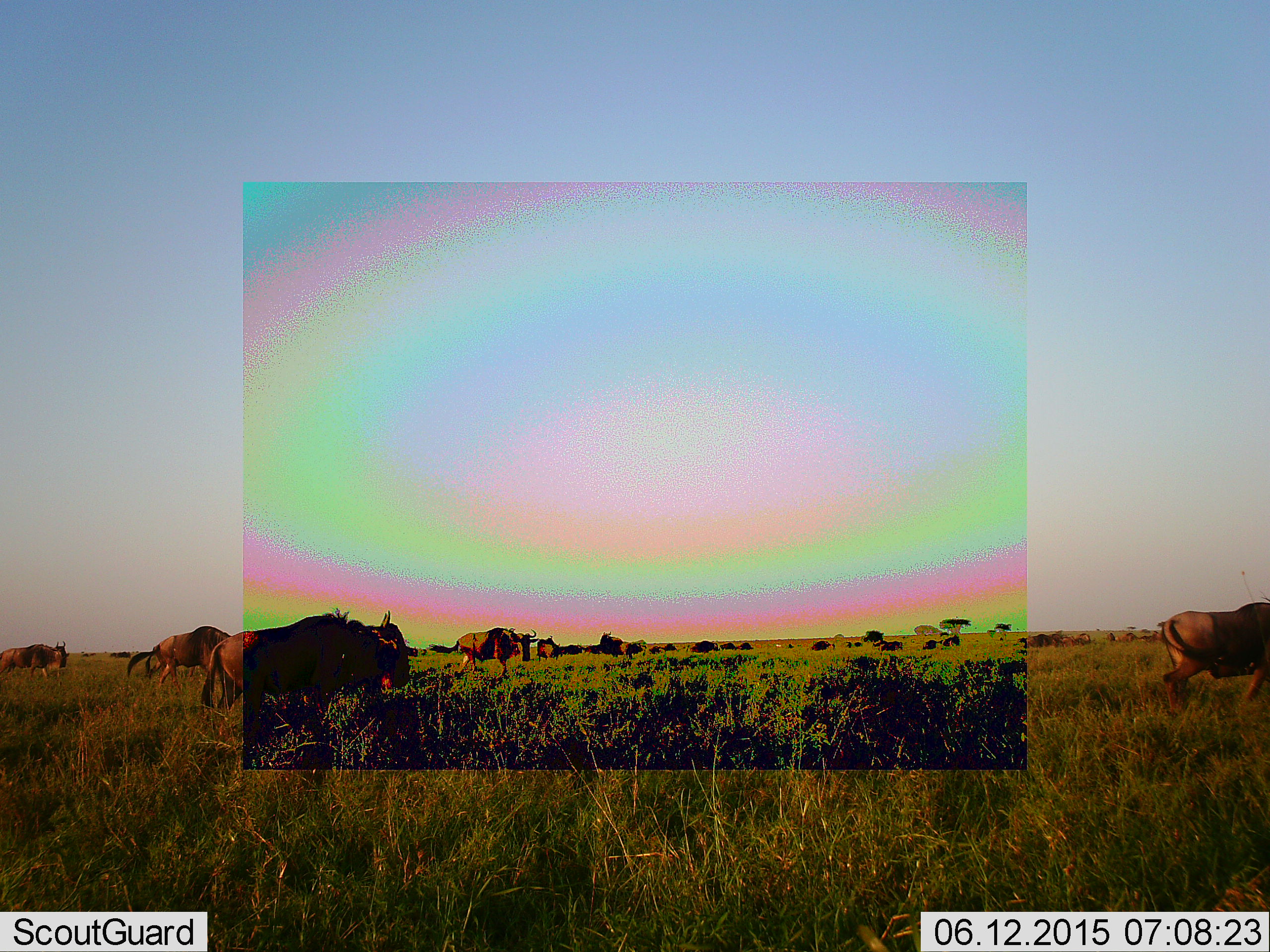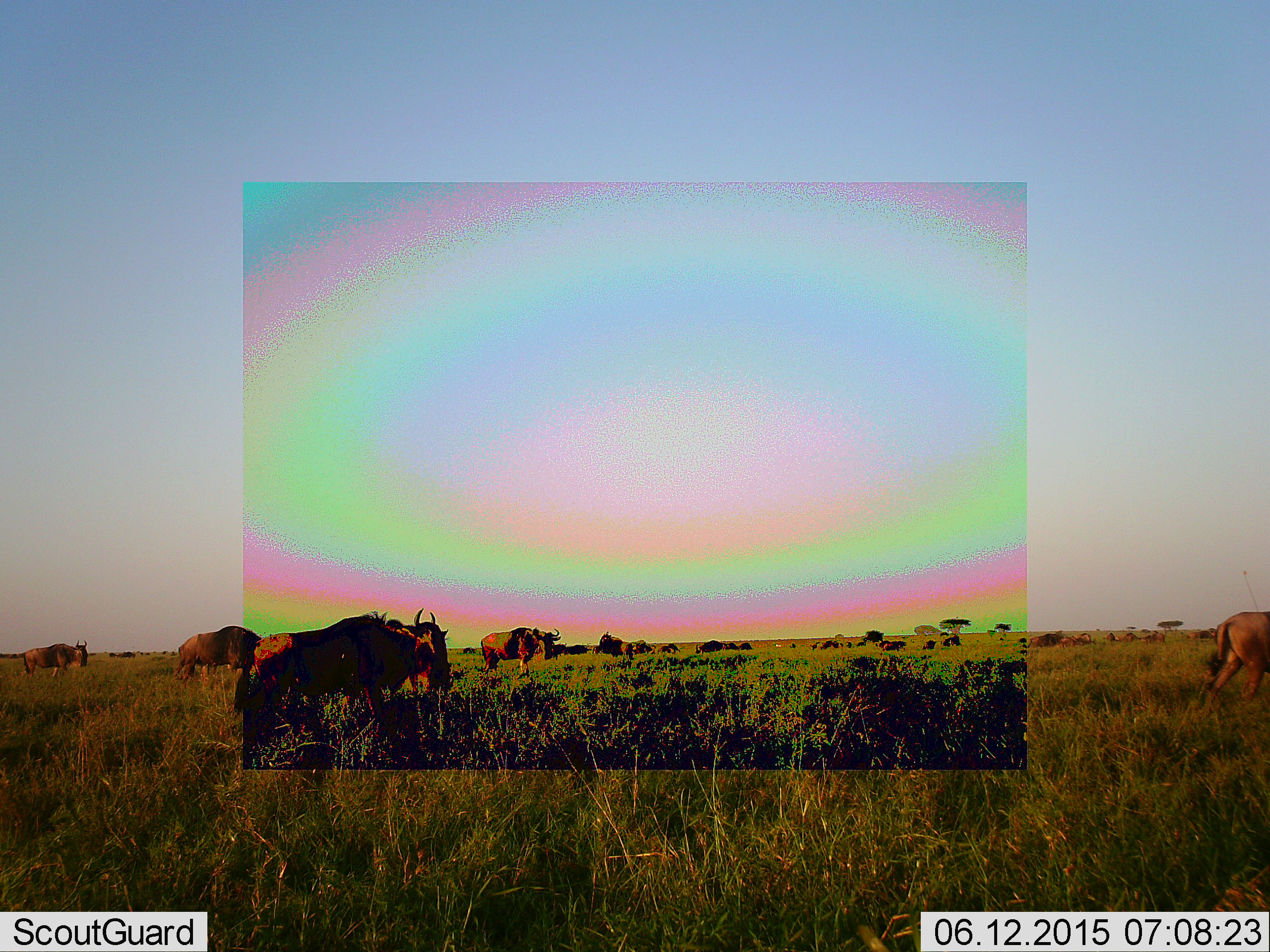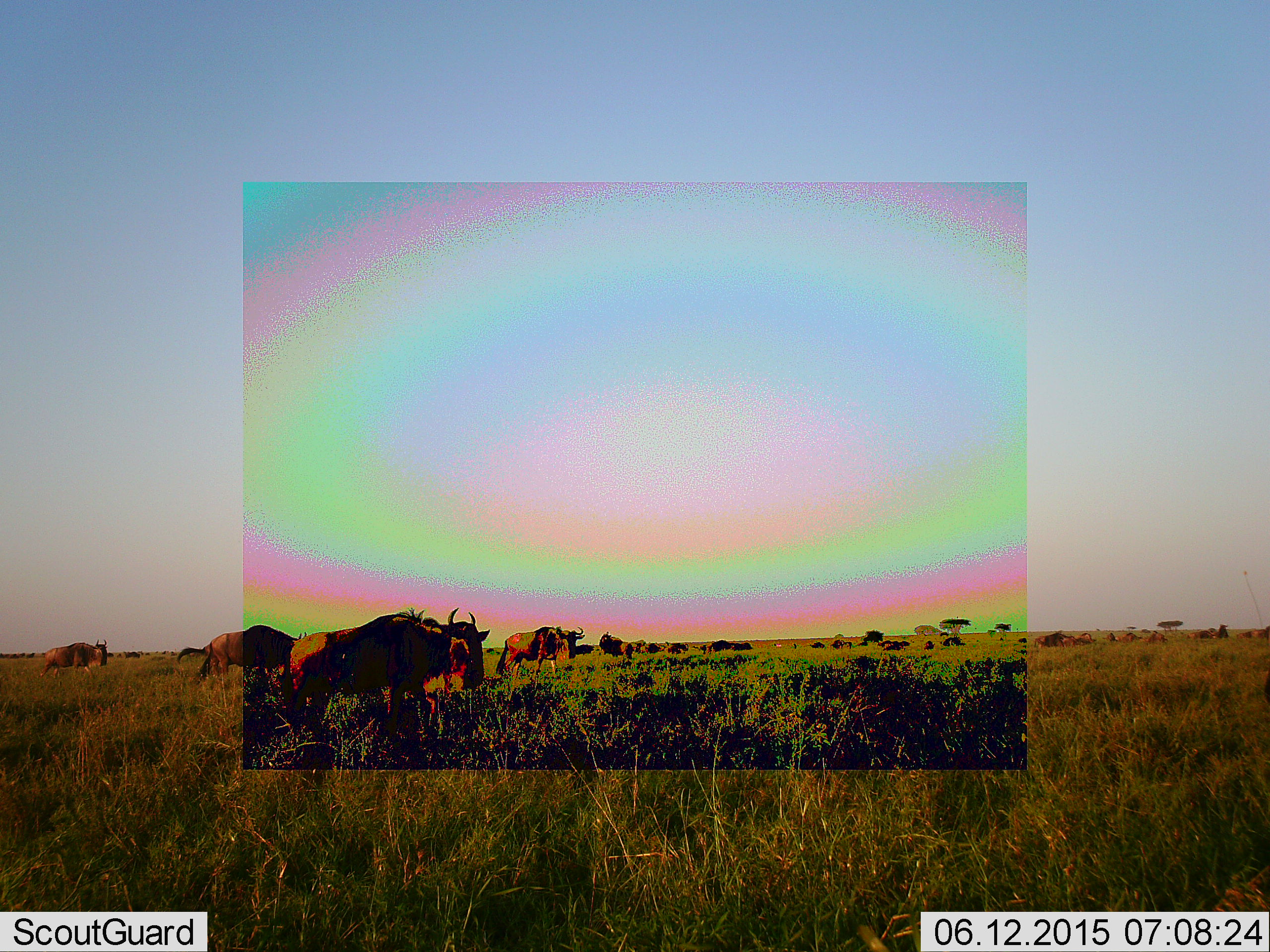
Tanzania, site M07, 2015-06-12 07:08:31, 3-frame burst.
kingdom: Animalia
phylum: Chordata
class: Mammalia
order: Artiodactyla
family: Bovidae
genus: Connochaetes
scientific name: Connochaetes taurinus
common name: blue wildebeest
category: wildebeest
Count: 11-50.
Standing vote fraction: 70%.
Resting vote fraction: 30%.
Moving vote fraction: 80%.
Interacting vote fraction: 10%.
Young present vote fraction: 0%.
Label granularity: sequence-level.